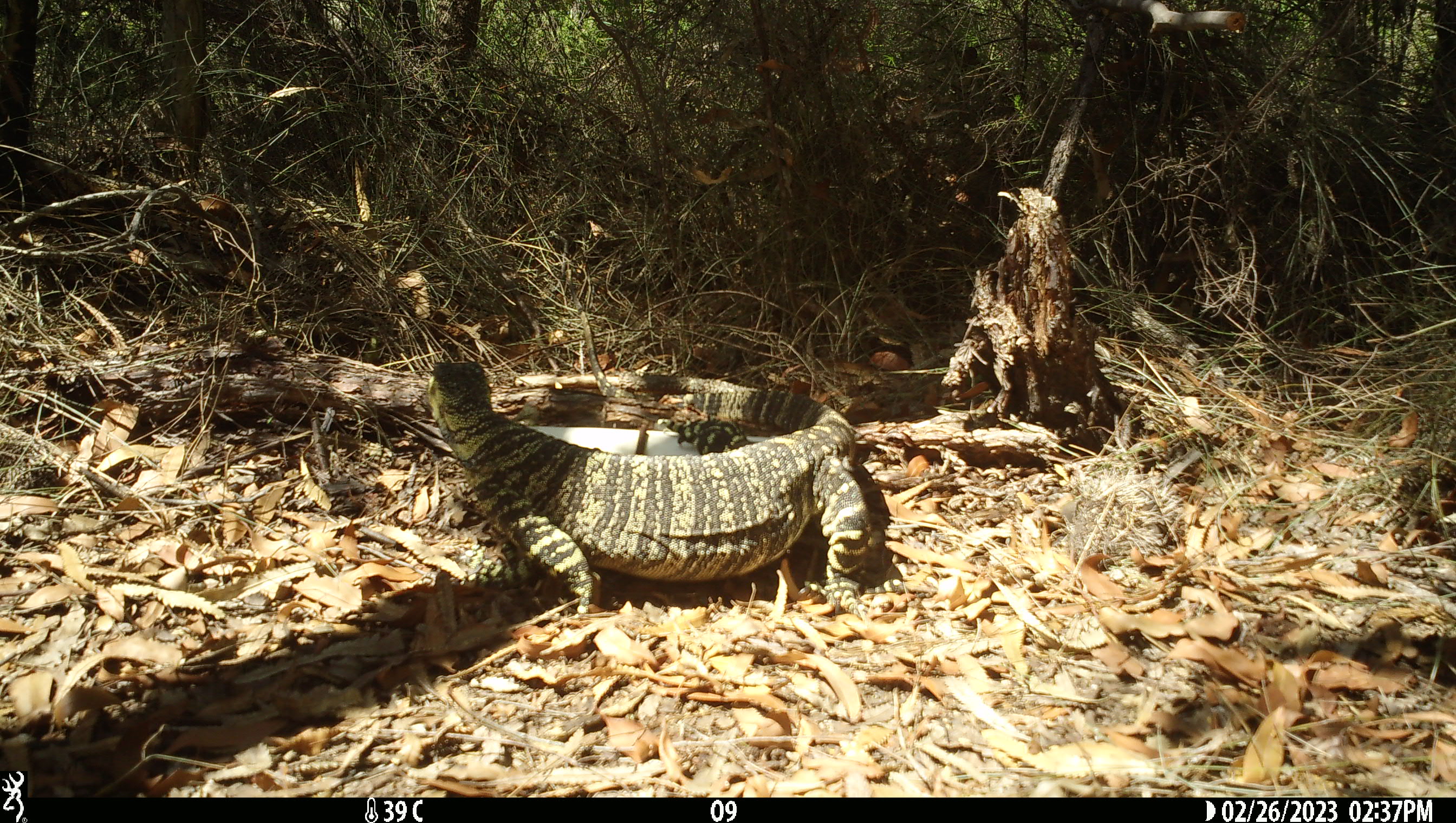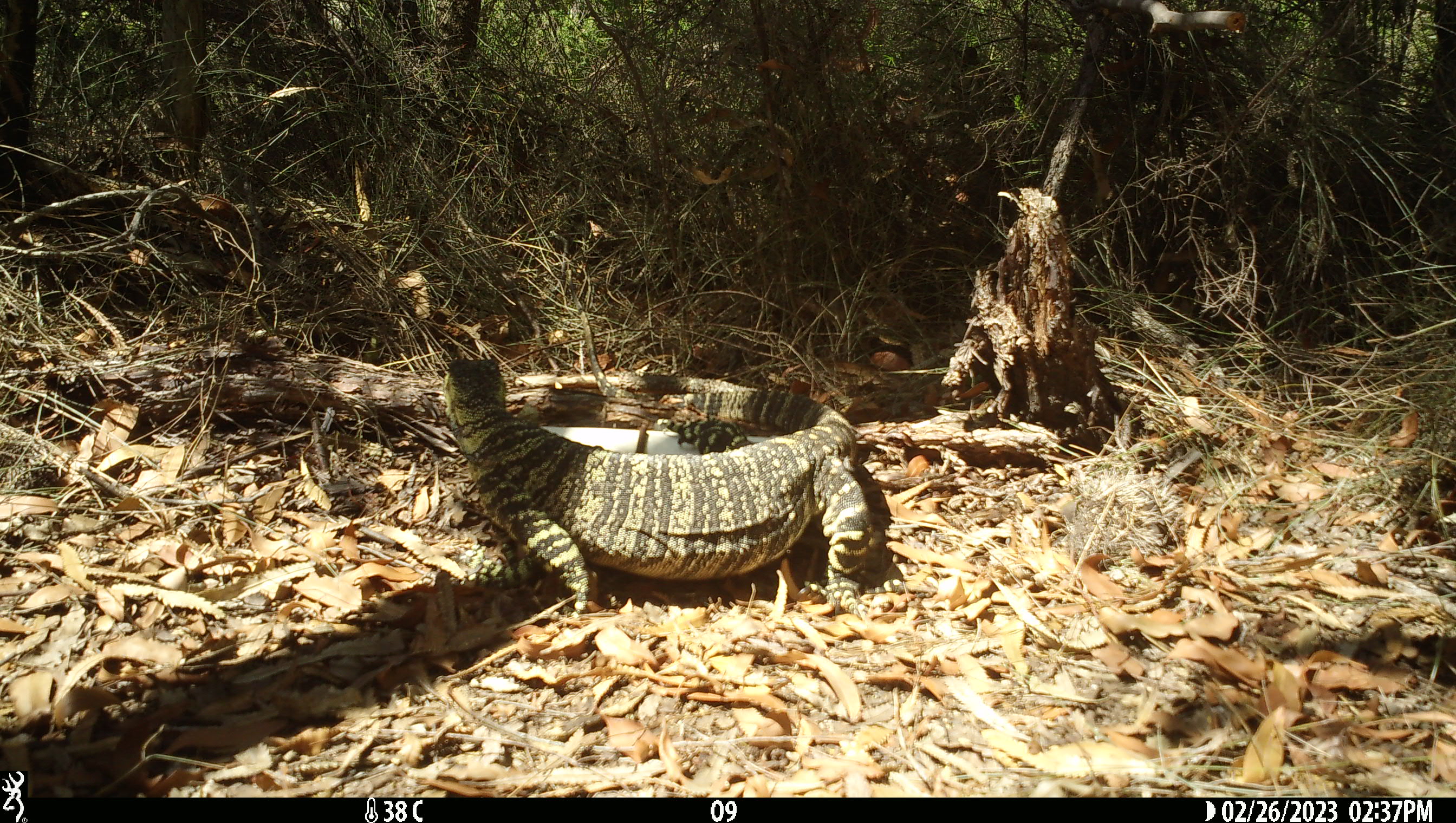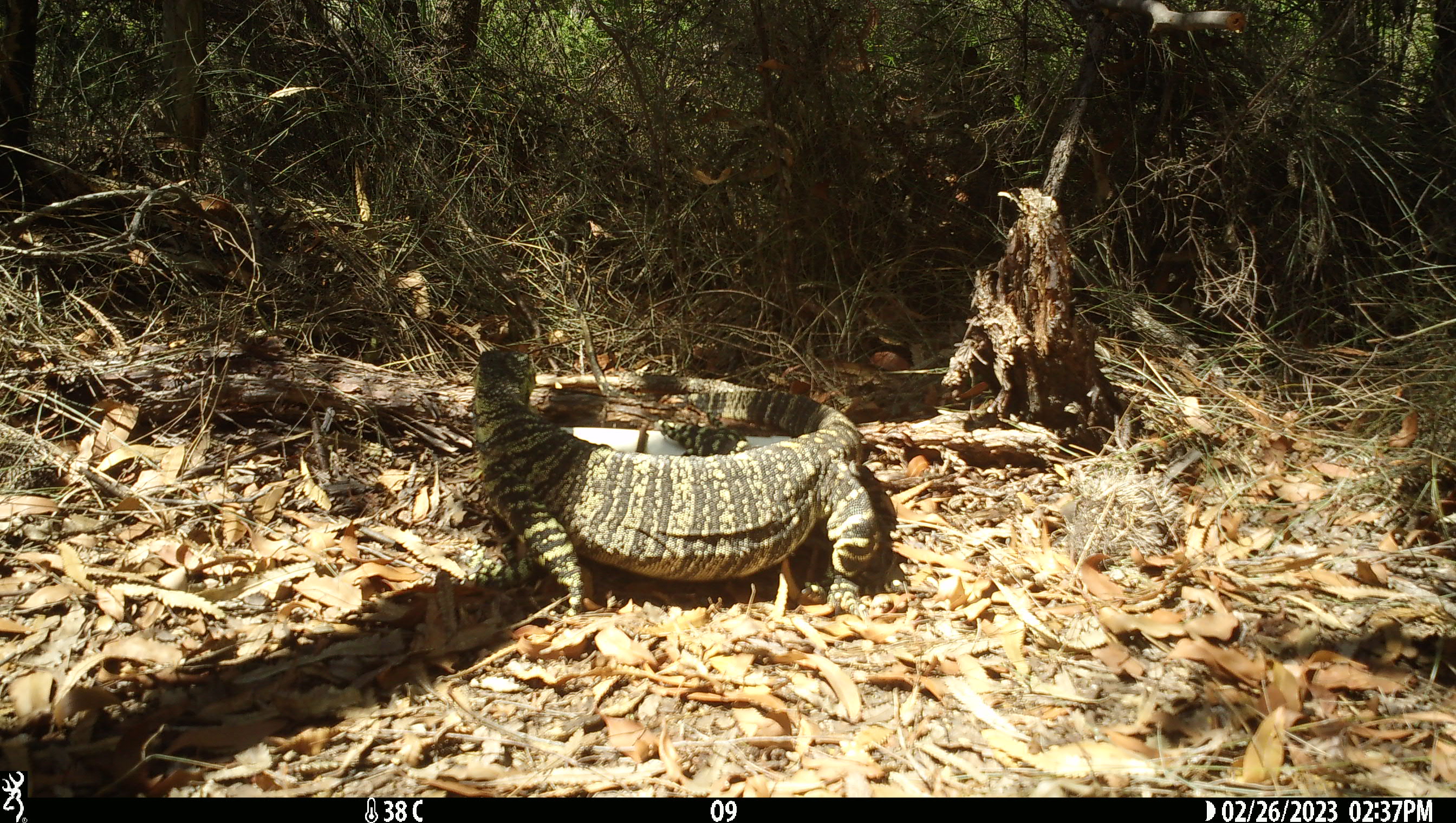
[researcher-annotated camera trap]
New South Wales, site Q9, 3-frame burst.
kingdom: Animalia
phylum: Chordata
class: Reptilia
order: Squamata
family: Varanidae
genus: Varanus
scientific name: Varanus varius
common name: lace monitor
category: goanna